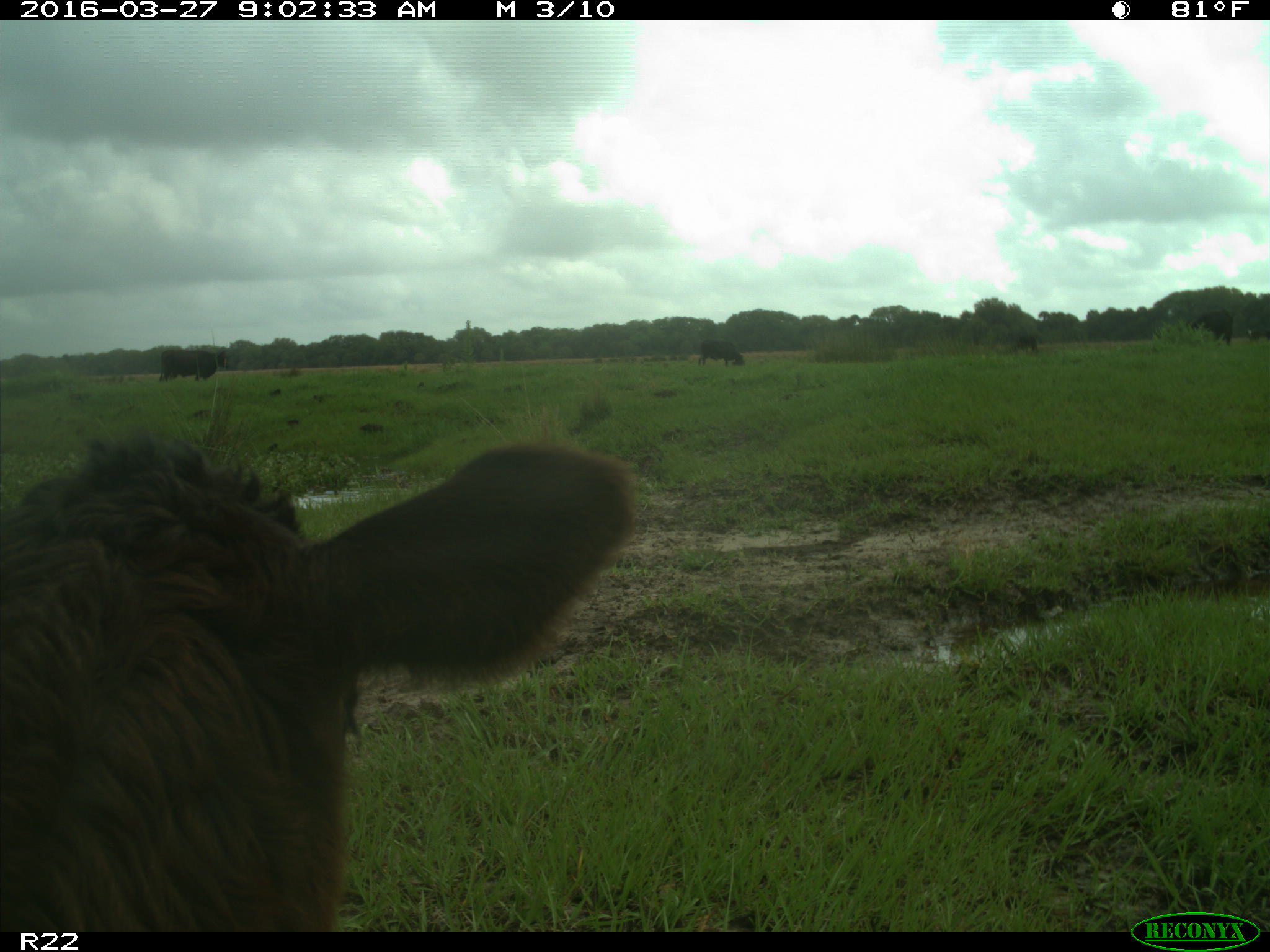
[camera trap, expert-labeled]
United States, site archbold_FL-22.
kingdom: Animalia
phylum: Chordata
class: Mammalia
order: Artiodactyla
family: Bovidae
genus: Bos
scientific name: Bos taurus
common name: domestic cow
Bos taurus (domestic cow).